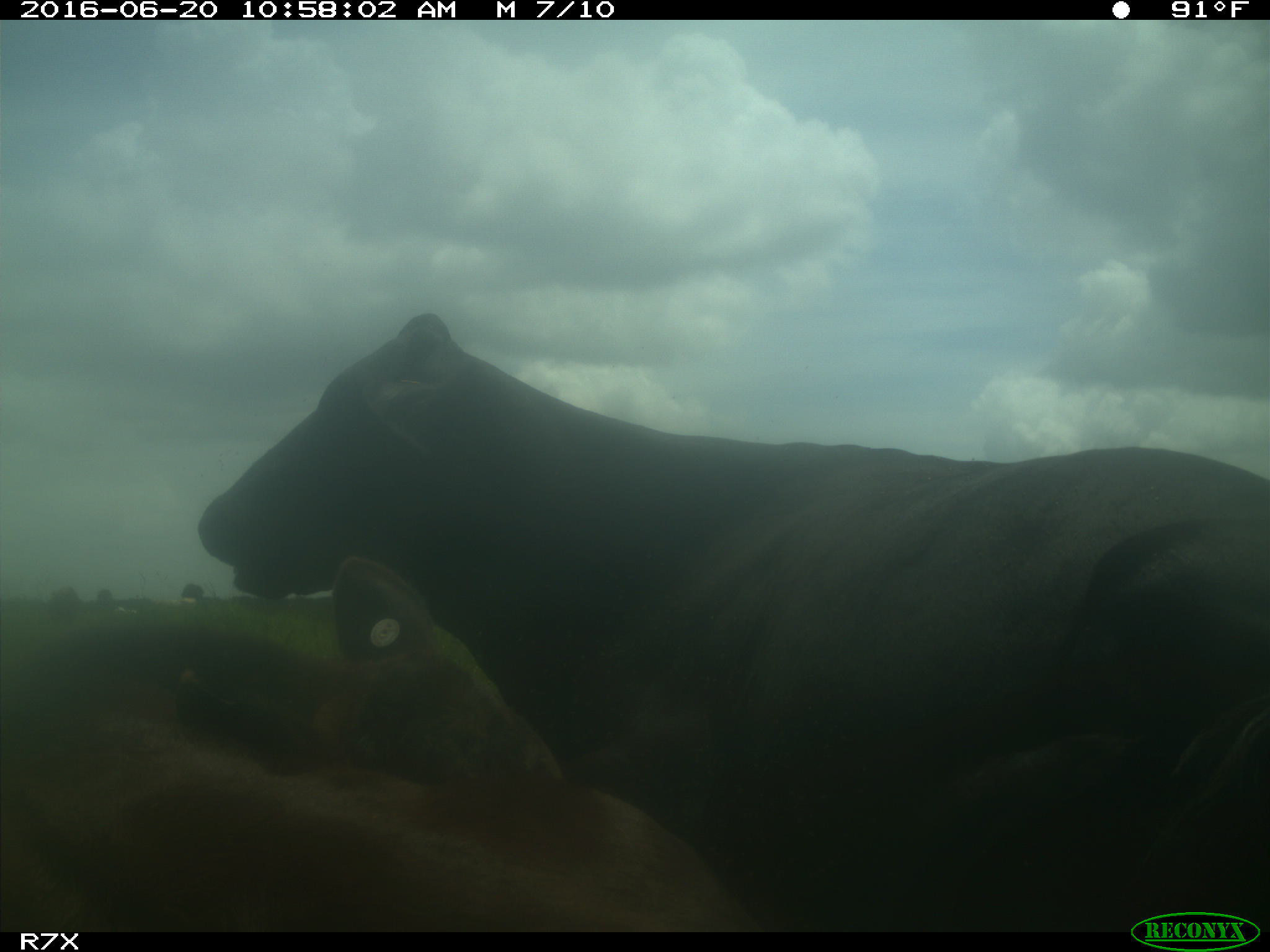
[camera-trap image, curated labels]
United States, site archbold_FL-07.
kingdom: Animalia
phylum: Chordata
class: Mammalia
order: Artiodactyla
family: Bovidae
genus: Bos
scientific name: Bos taurus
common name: domestic cow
Bos taurus (domestic cow).